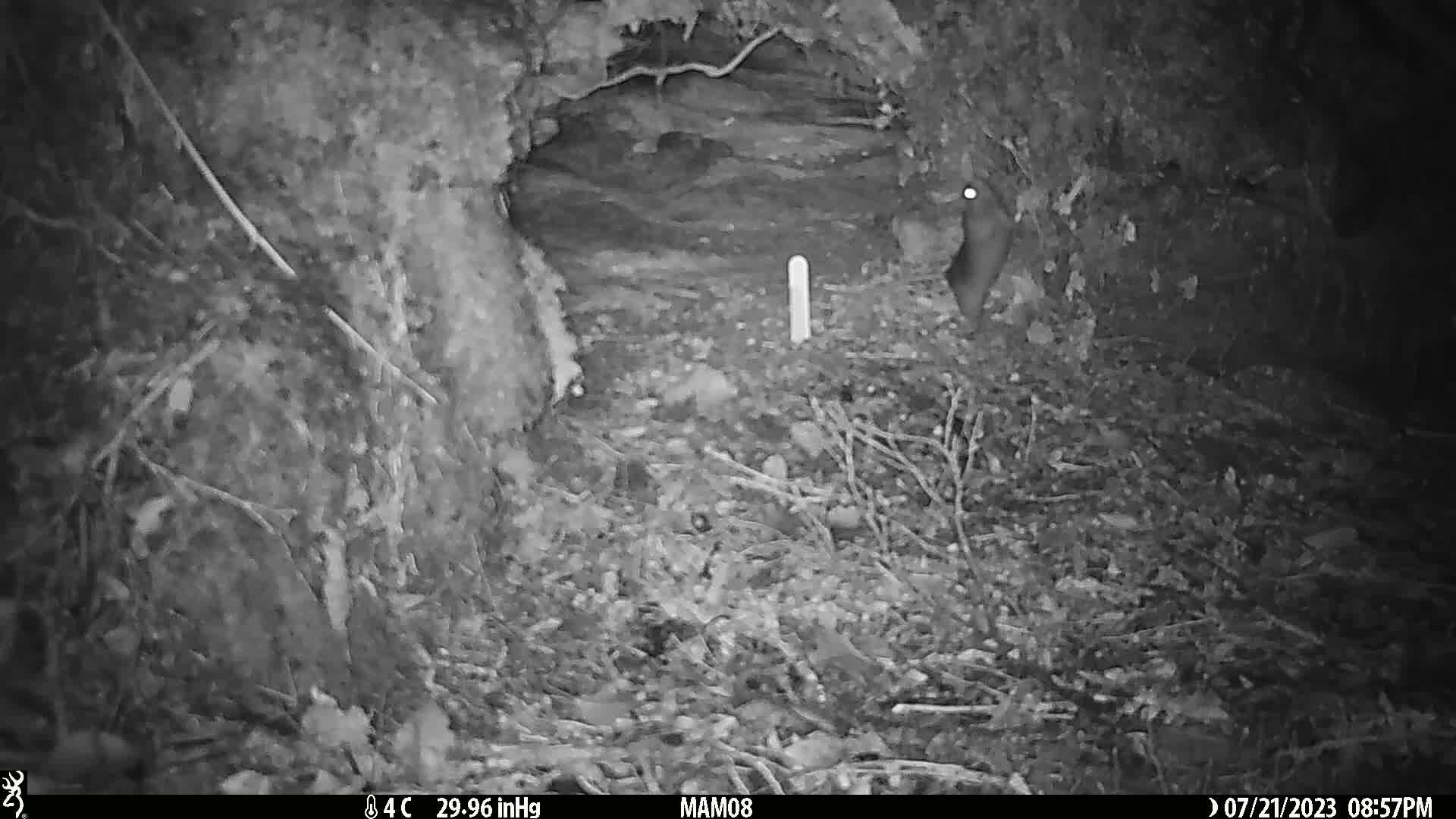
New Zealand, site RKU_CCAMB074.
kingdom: Animalia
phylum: Chordata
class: Mammalia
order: Rodentia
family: Muridae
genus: Rattus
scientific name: Rattus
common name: rat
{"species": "rat (Rattus)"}